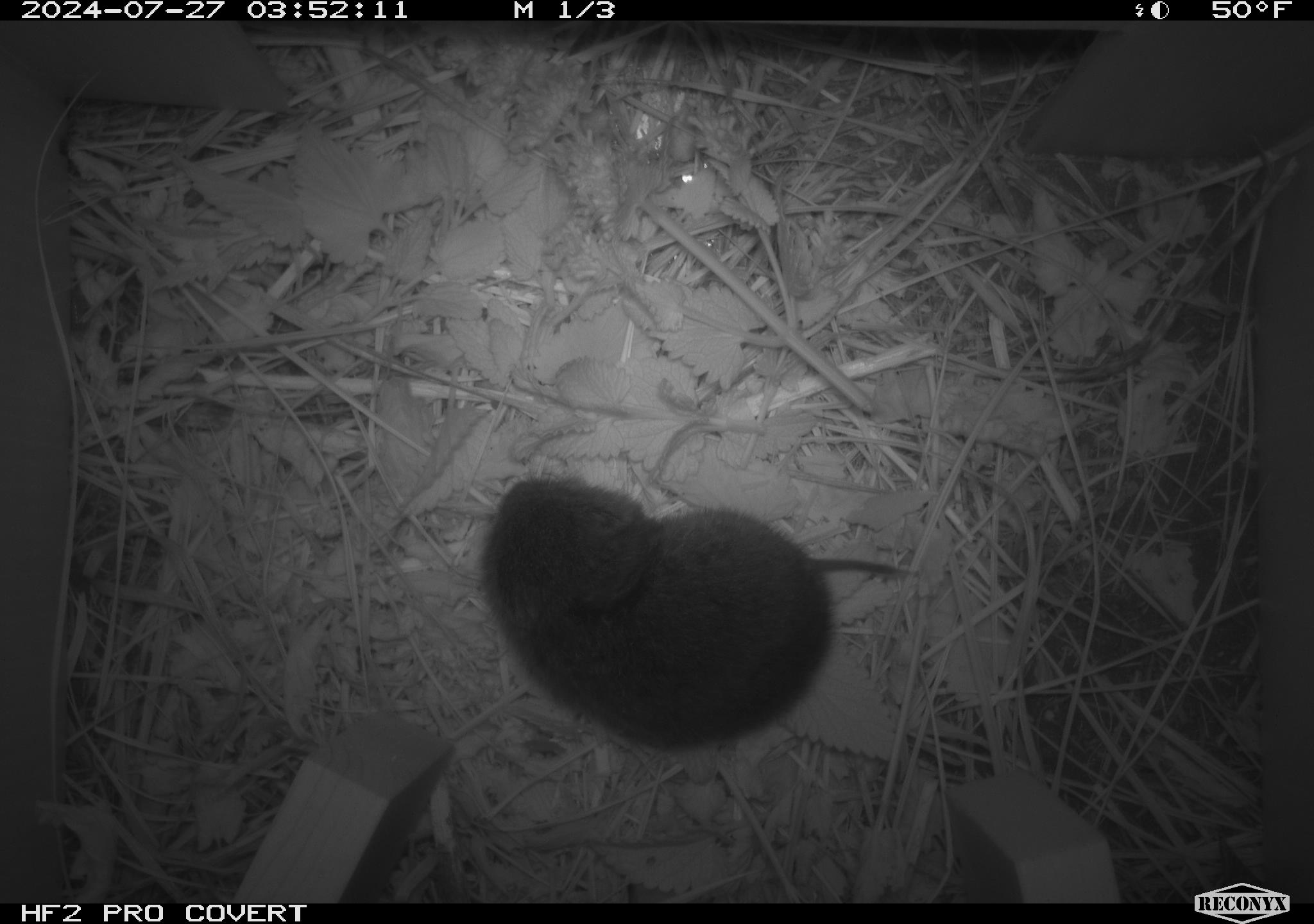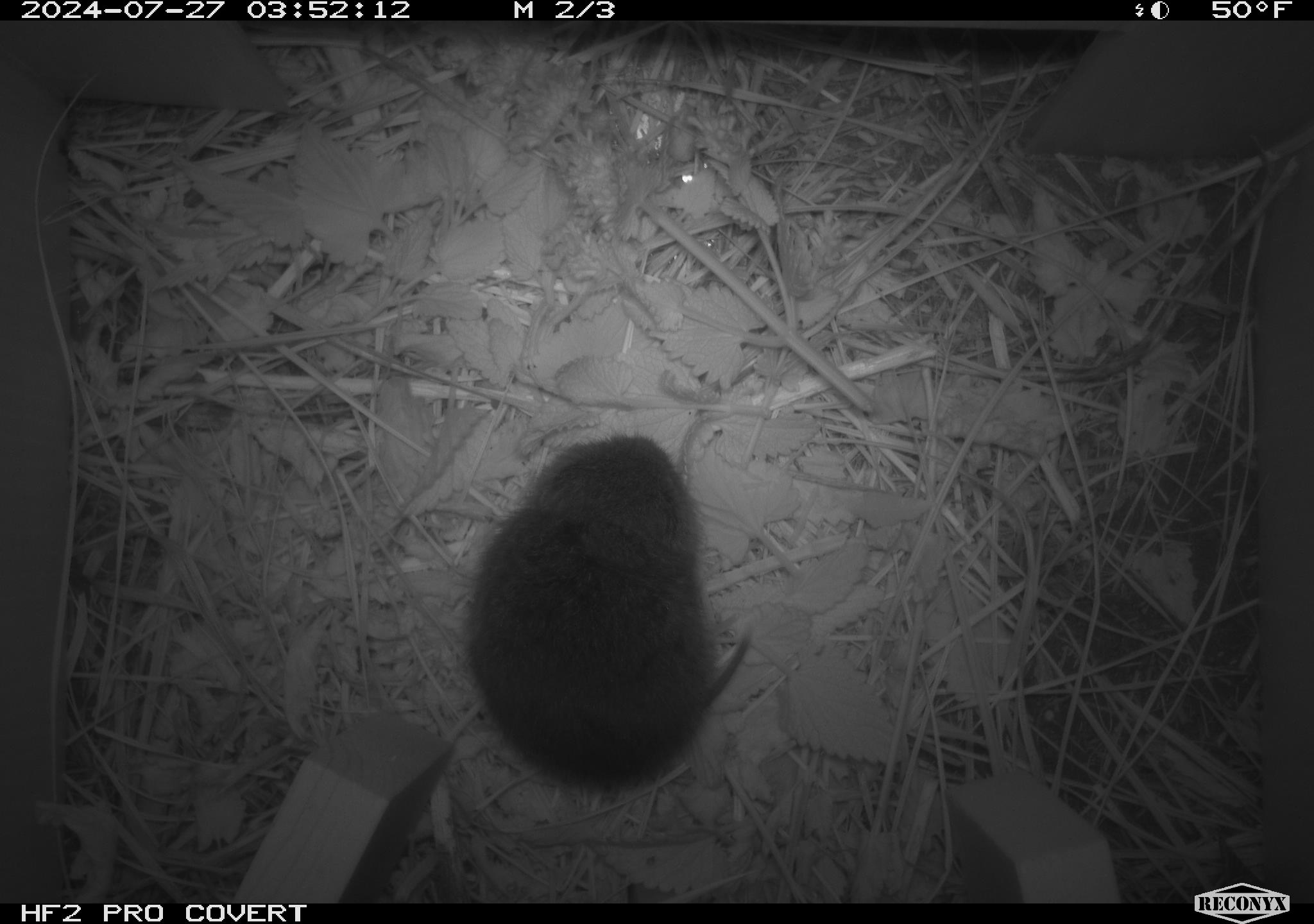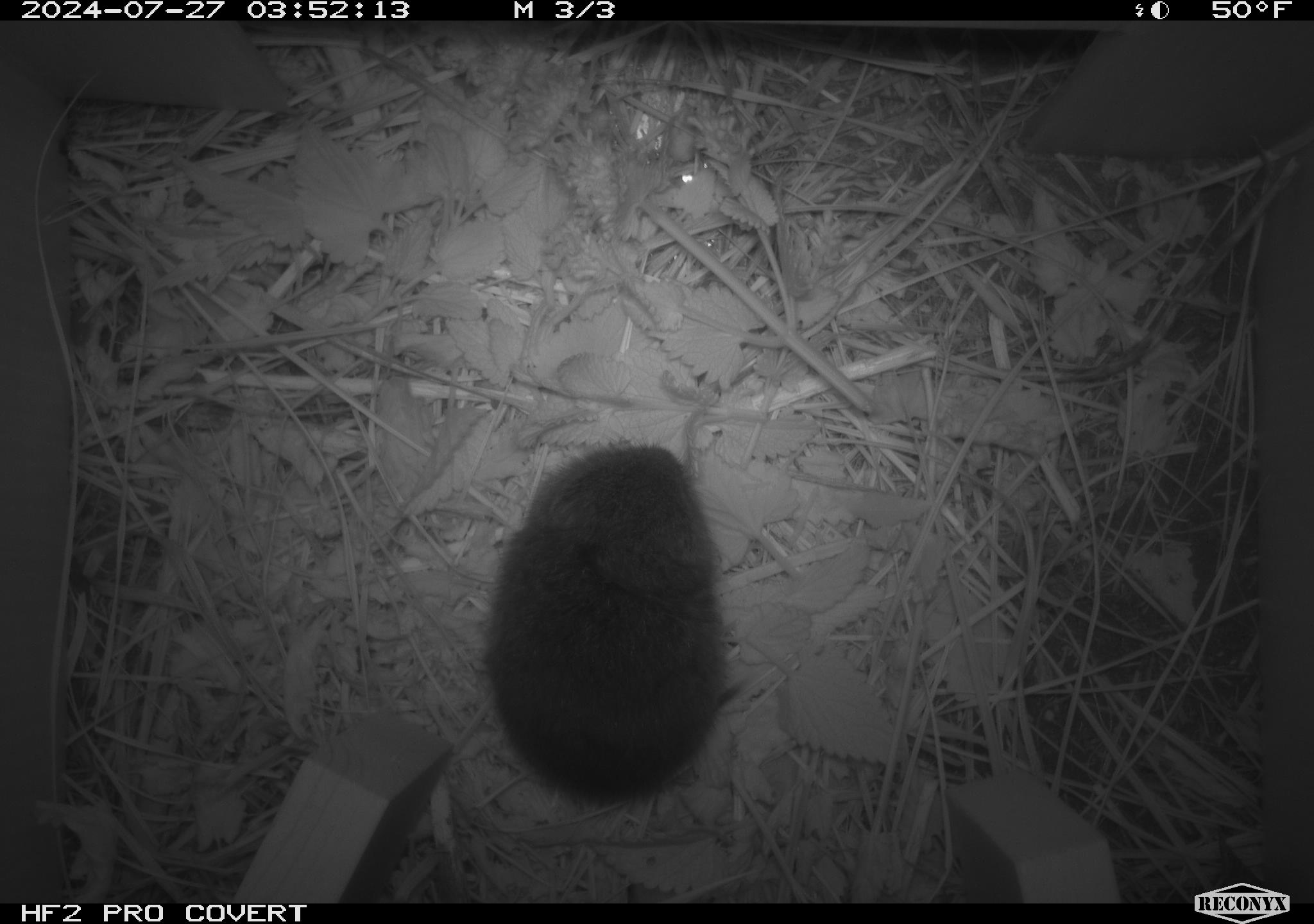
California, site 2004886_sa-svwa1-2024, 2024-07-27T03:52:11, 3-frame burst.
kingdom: Animalia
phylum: Chordata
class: Mammalia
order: Rodentia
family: Cricetidae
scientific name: Arvicolinae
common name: voles, lemmings, and muskrats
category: arvicolinae subfamily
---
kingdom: Animalia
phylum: Arthropoda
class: Insecta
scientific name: Insecta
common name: insect